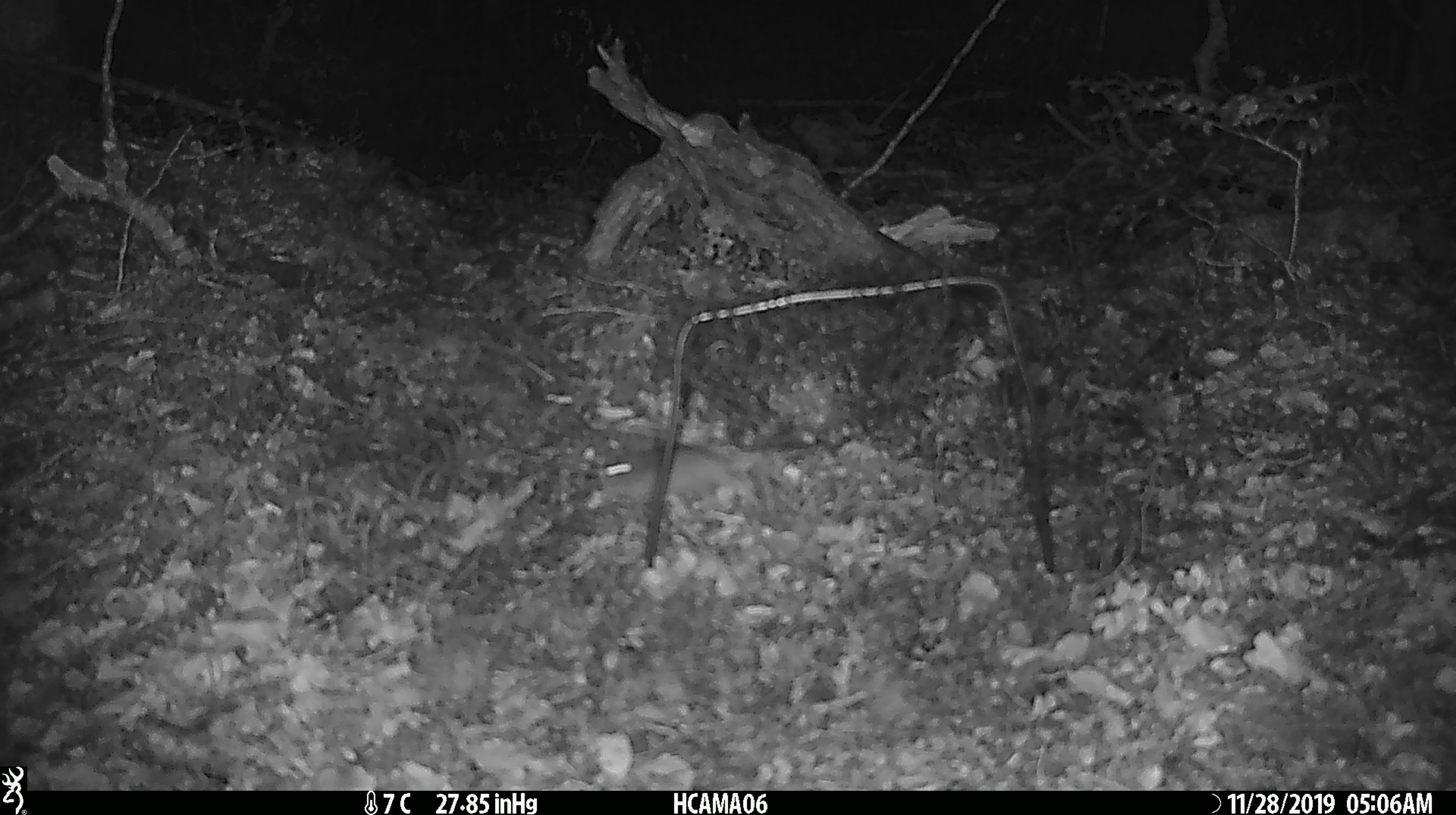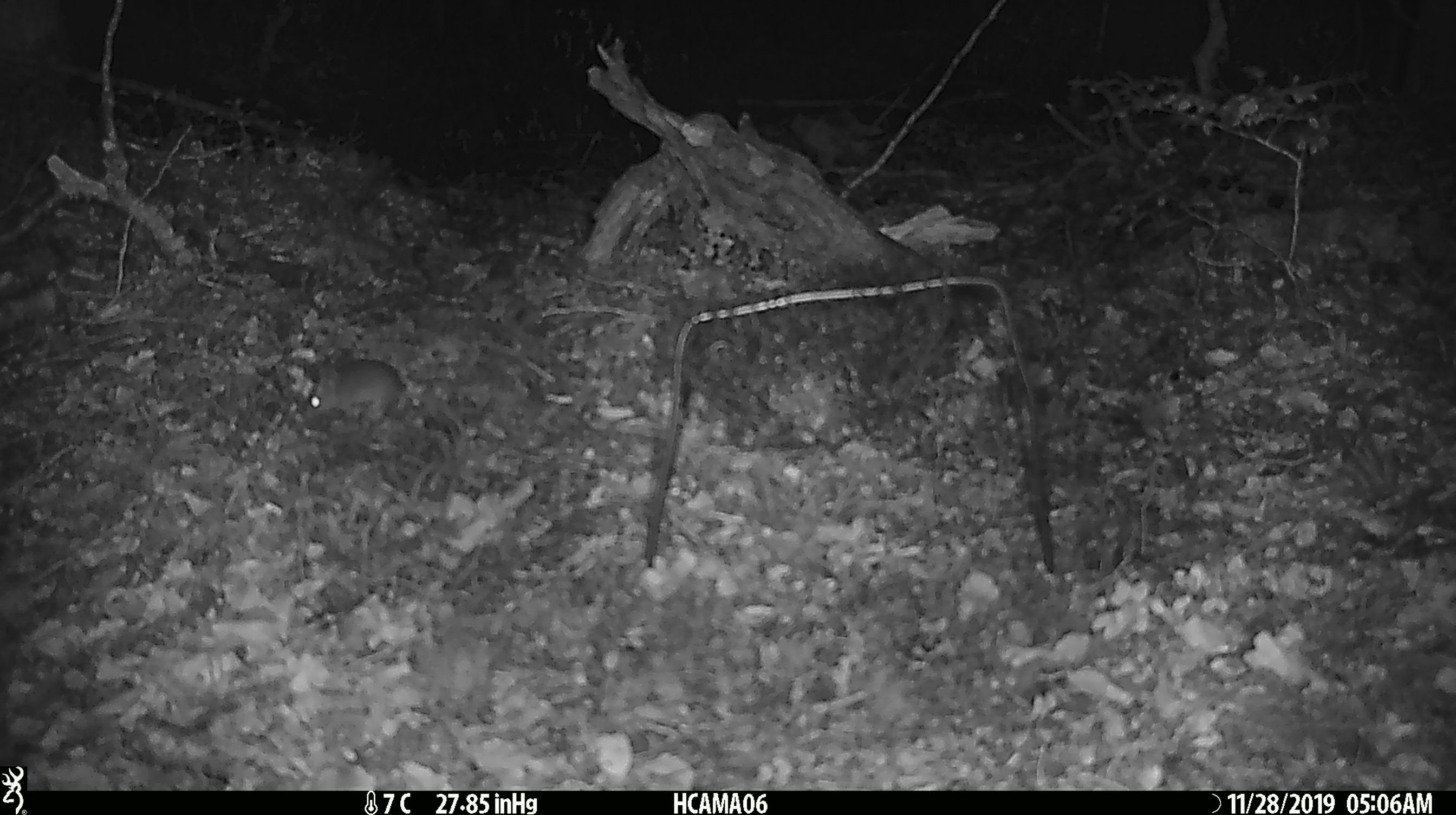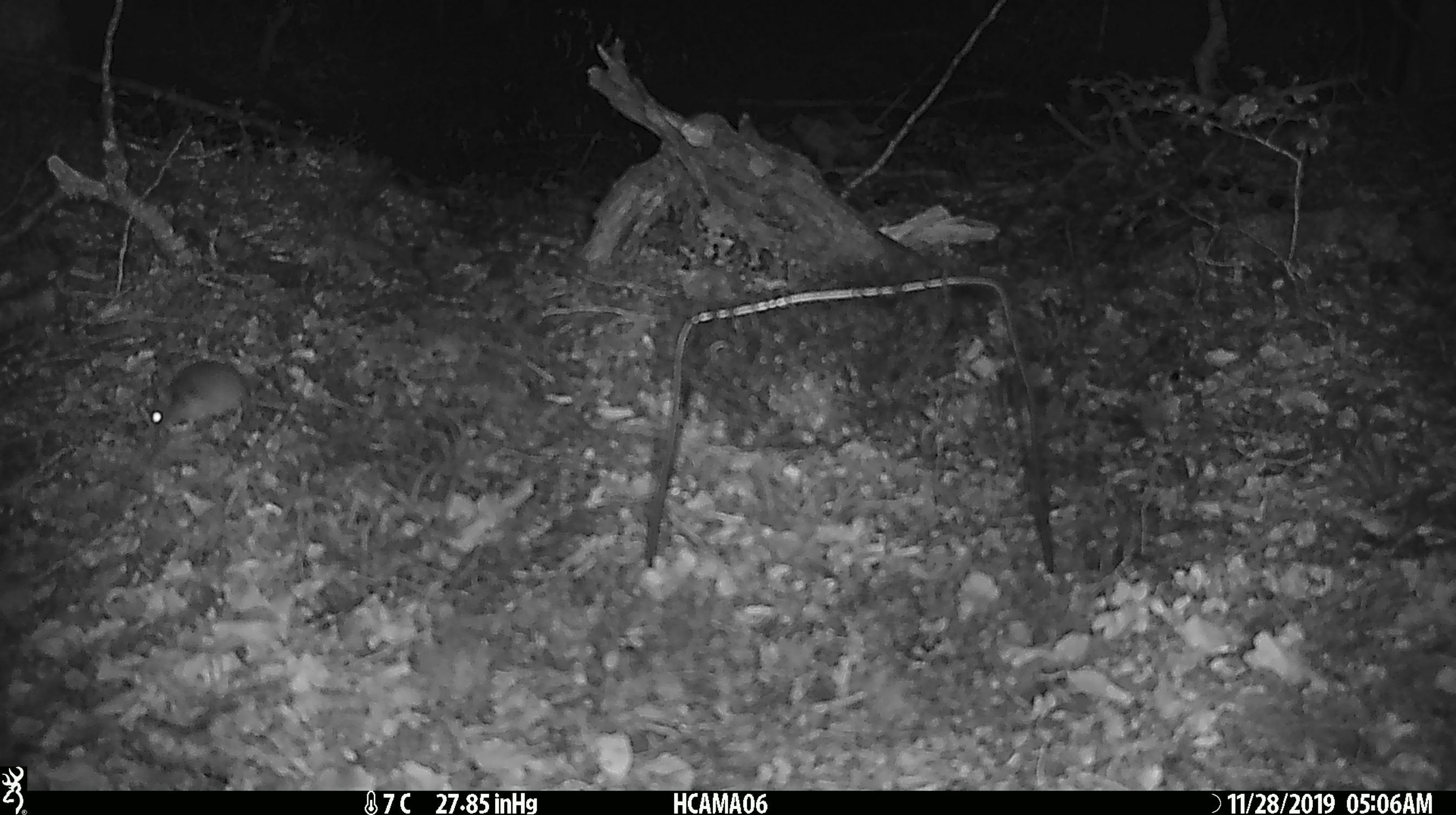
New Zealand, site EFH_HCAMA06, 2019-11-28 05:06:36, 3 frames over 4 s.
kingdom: Animalia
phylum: Chordata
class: Mammalia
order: Rodentia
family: Muridae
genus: Mus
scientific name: Mus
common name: mouse